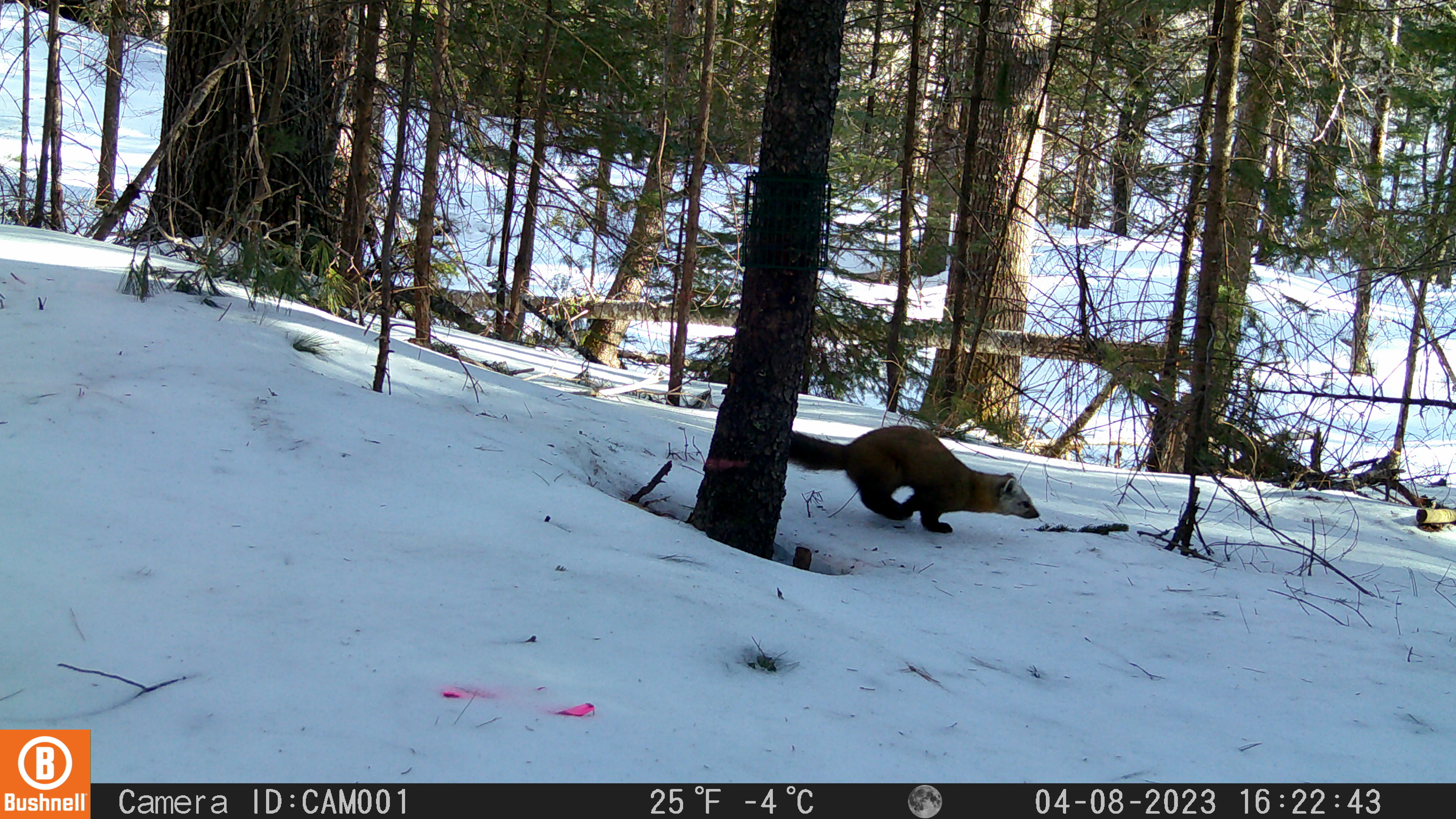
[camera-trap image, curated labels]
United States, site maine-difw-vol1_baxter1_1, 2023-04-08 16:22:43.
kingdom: Animalia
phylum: Chordata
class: Mammalia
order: Carnivora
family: Mustelidae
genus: Martes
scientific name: Martes americana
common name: american marten